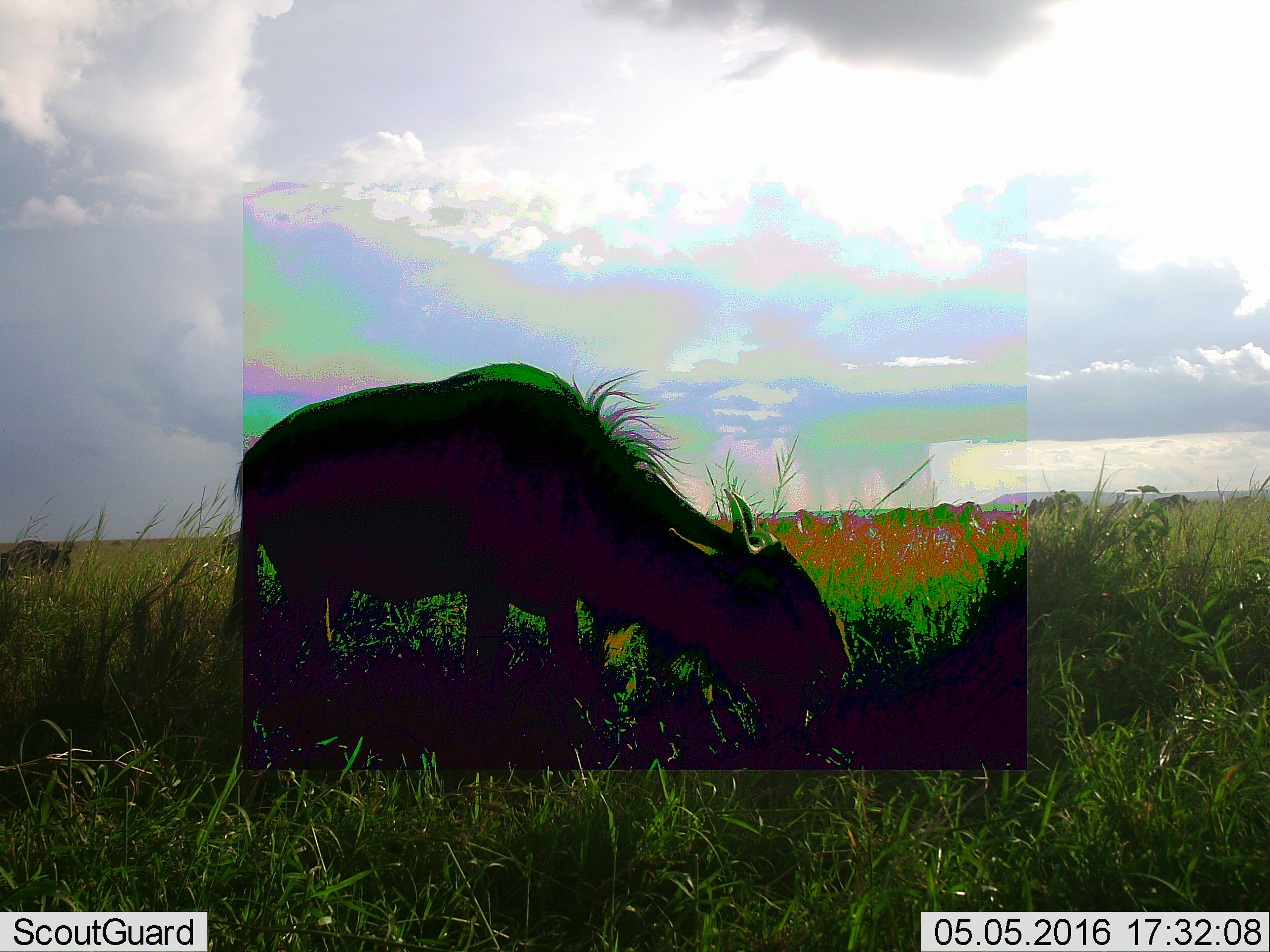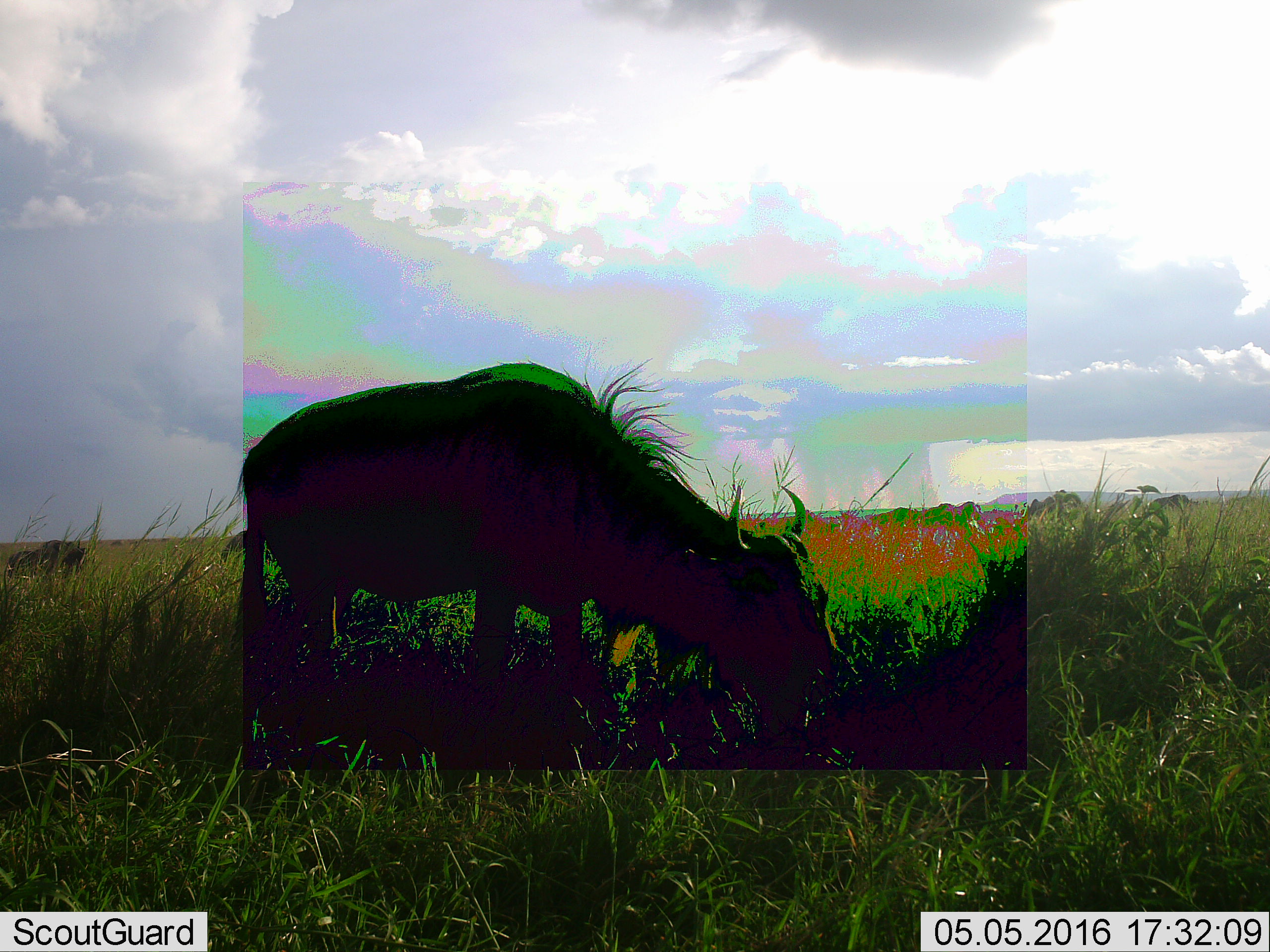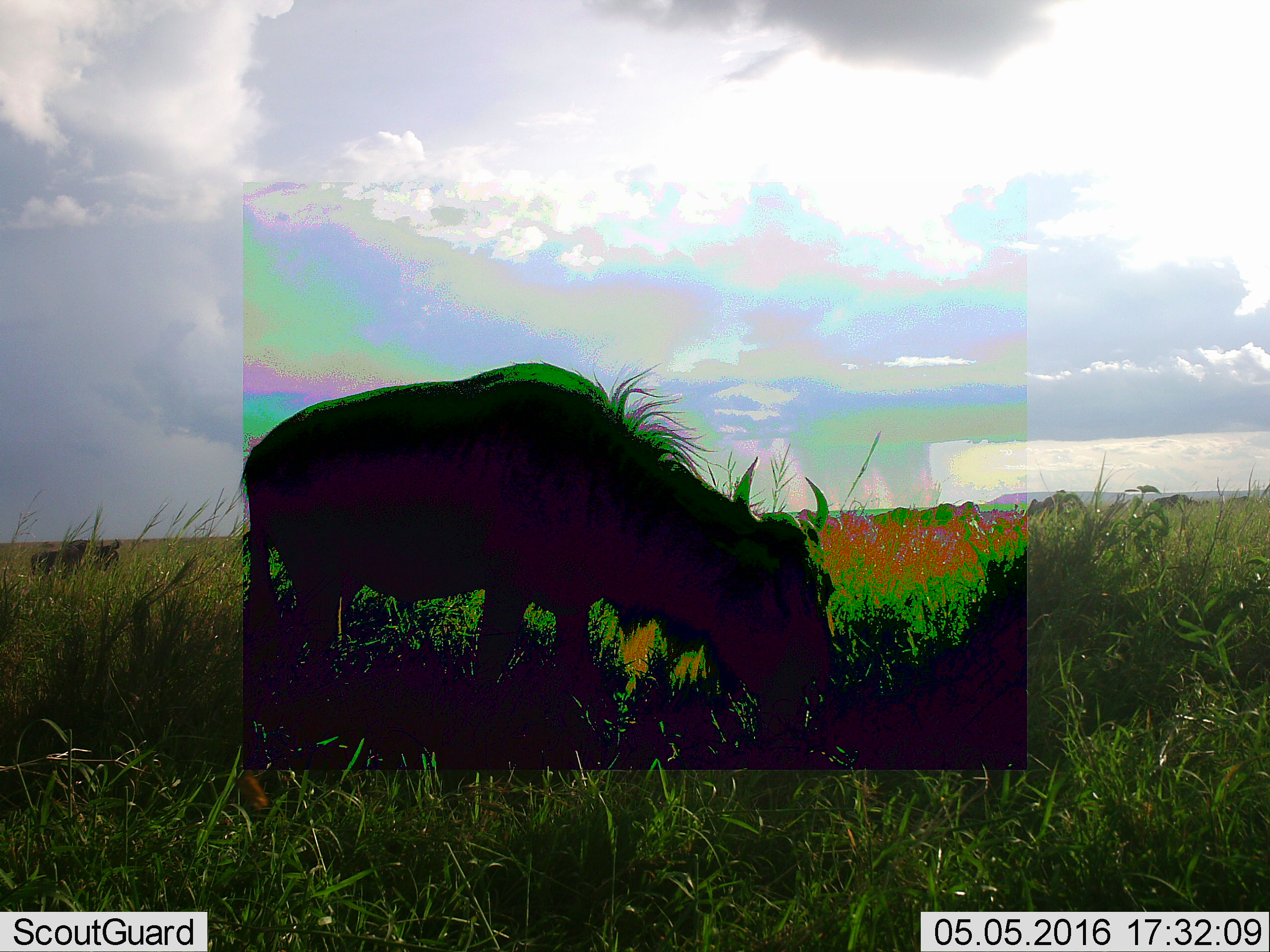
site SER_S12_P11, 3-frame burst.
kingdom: Animalia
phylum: Chordata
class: Mammalia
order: Artiodactyla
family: Bovidae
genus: Connochaetes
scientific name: Connochaetes taurinus taurinus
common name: blue wildebeest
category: wildebeestblue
Wildebeestblue (blue wildebeest) (Connochaetes taurinus taurinus), count 1. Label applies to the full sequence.